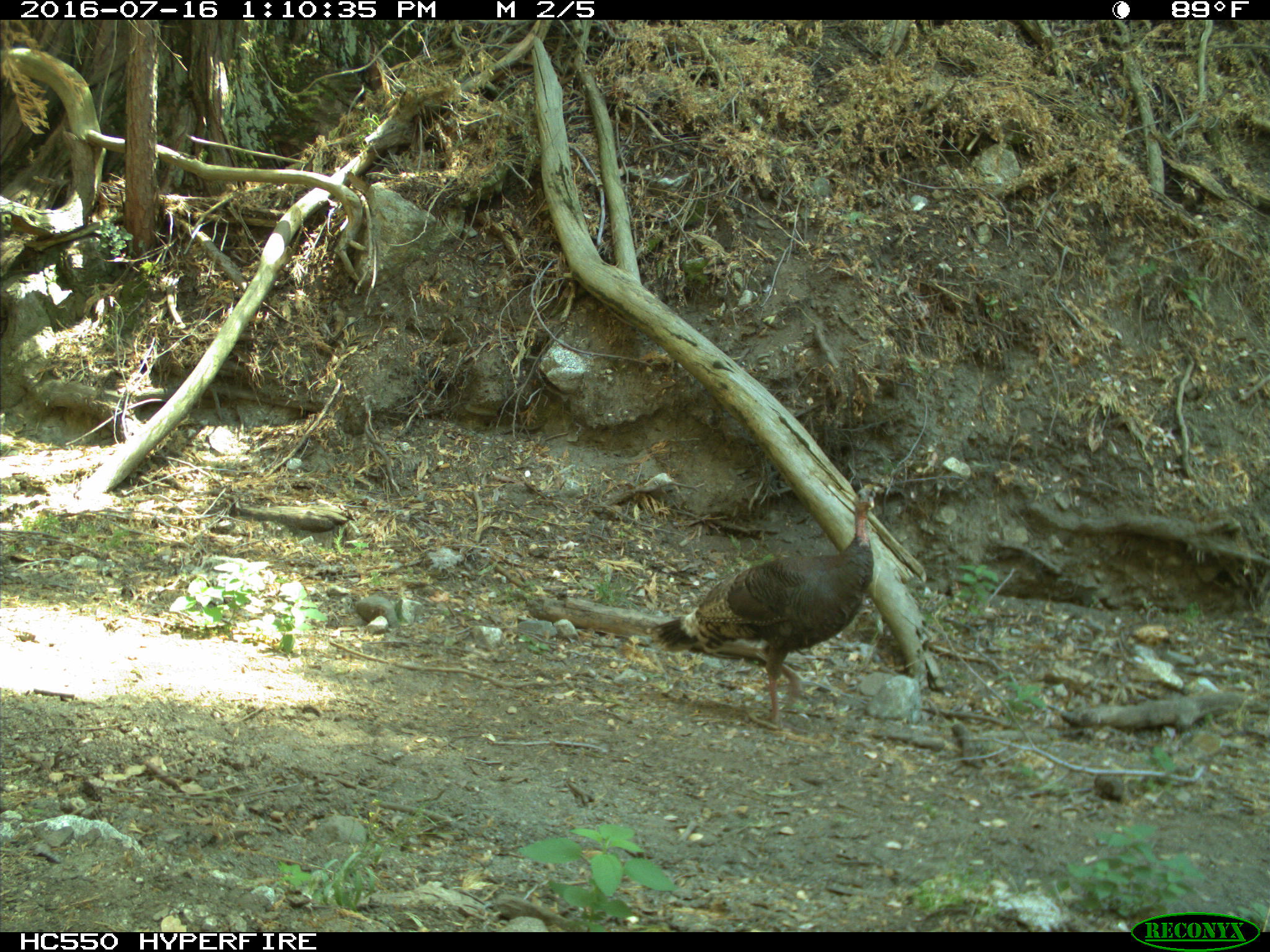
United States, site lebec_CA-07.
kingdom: Animalia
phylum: Chordata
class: Aves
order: Galliformes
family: Phasianidae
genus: Meleagris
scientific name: Meleagris gallopavo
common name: wild turkey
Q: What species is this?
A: Meleagris gallopavo (wild turkey).